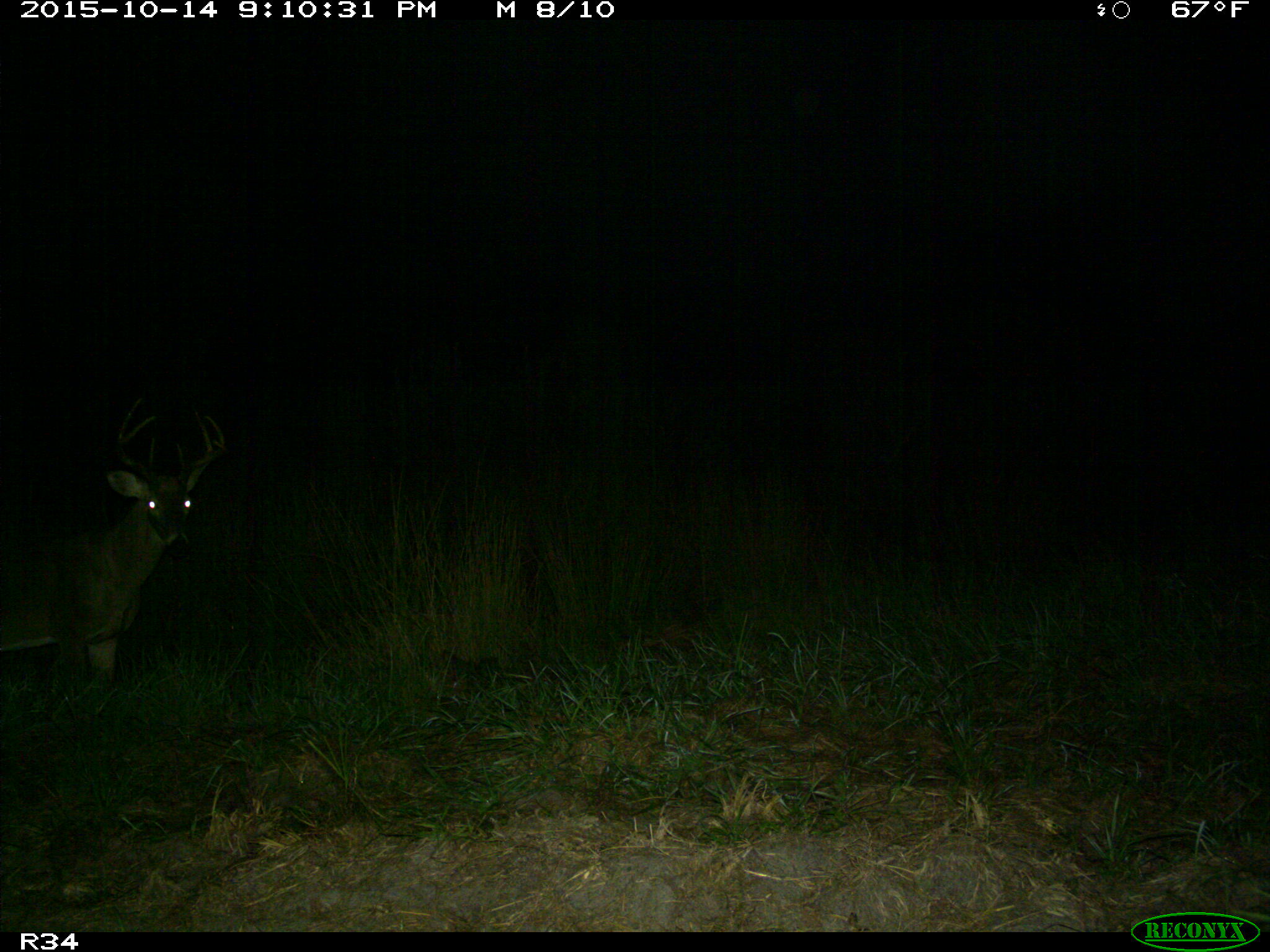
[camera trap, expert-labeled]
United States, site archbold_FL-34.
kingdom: Animalia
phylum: Chordata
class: Mammalia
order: Artiodactyla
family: Cervidae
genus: Odocoileus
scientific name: Odocoileus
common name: deer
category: unidentified deer